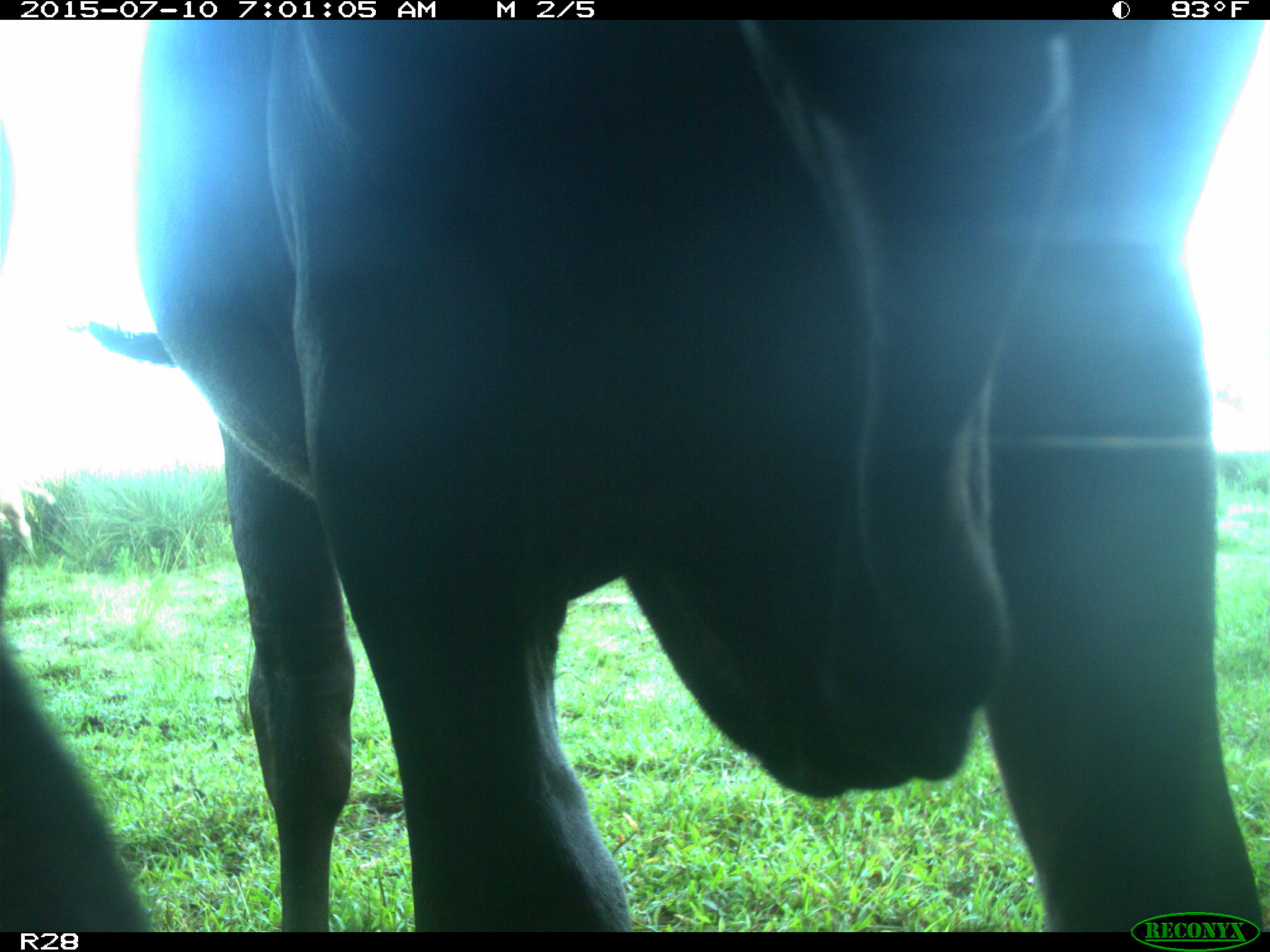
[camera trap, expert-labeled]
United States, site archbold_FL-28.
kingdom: Animalia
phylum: Chordata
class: Mammalia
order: Artiodactyla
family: Bovidae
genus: Bos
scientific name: Bos taurus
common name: domestic cow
Bos taurus (domestic cow).